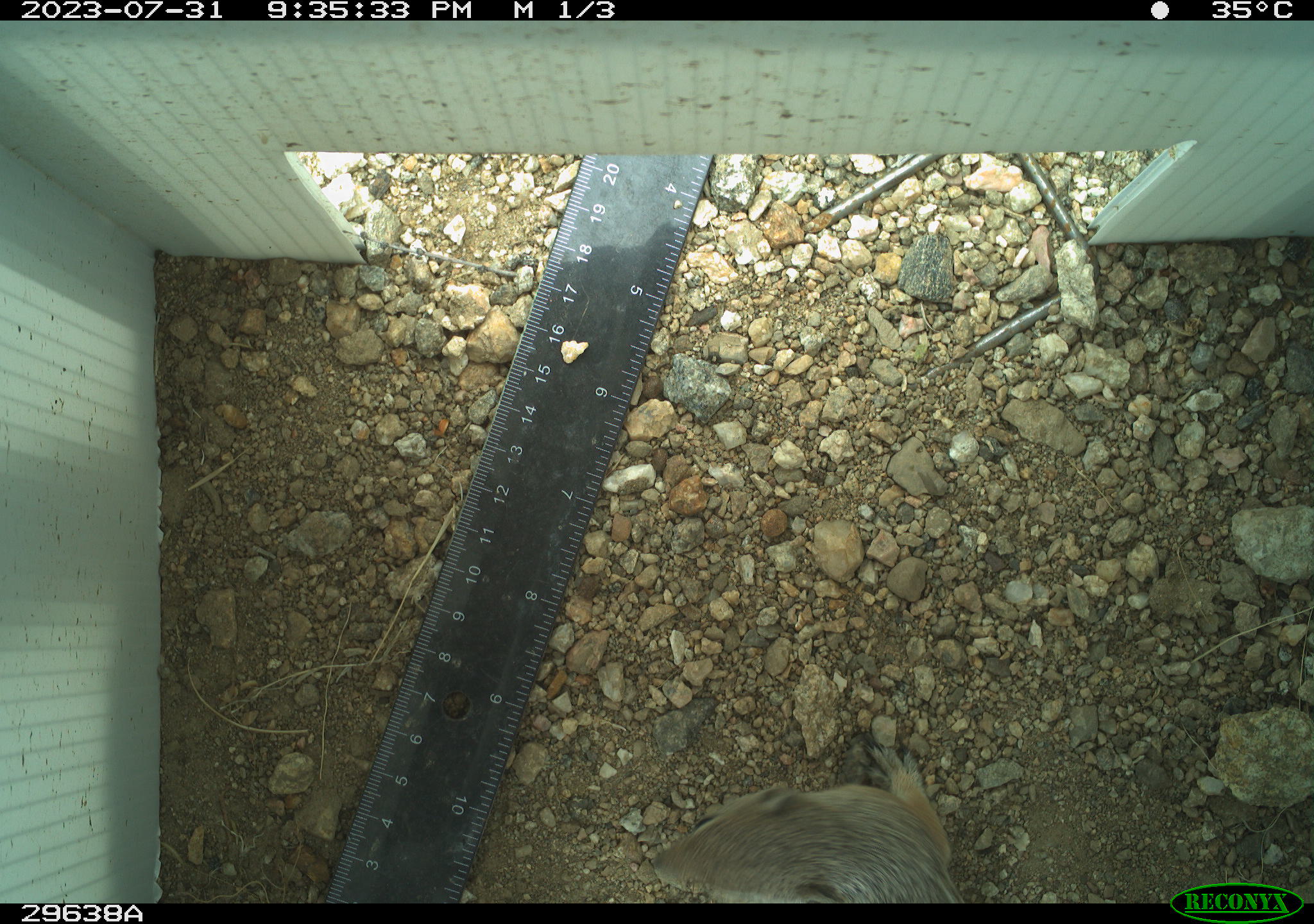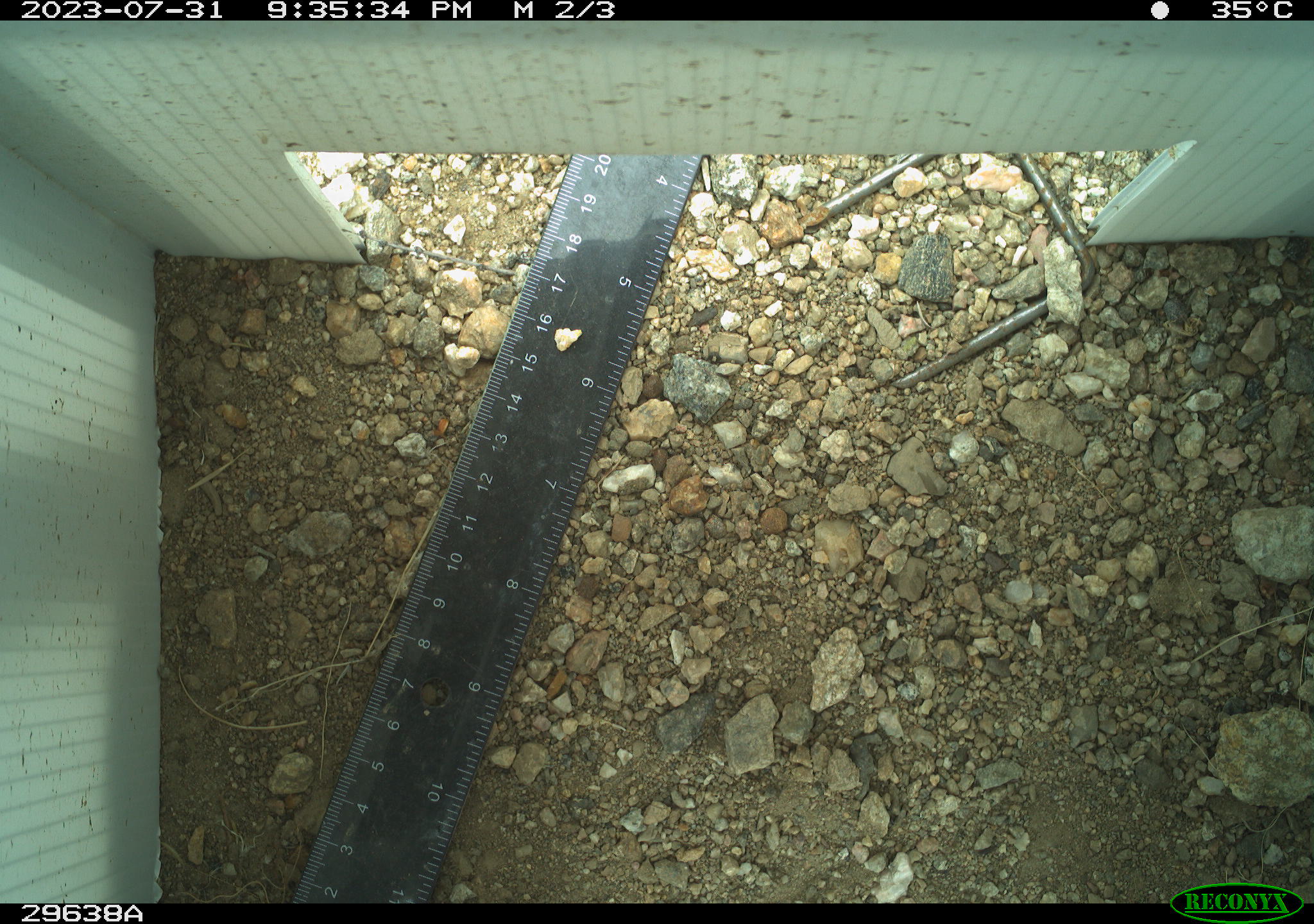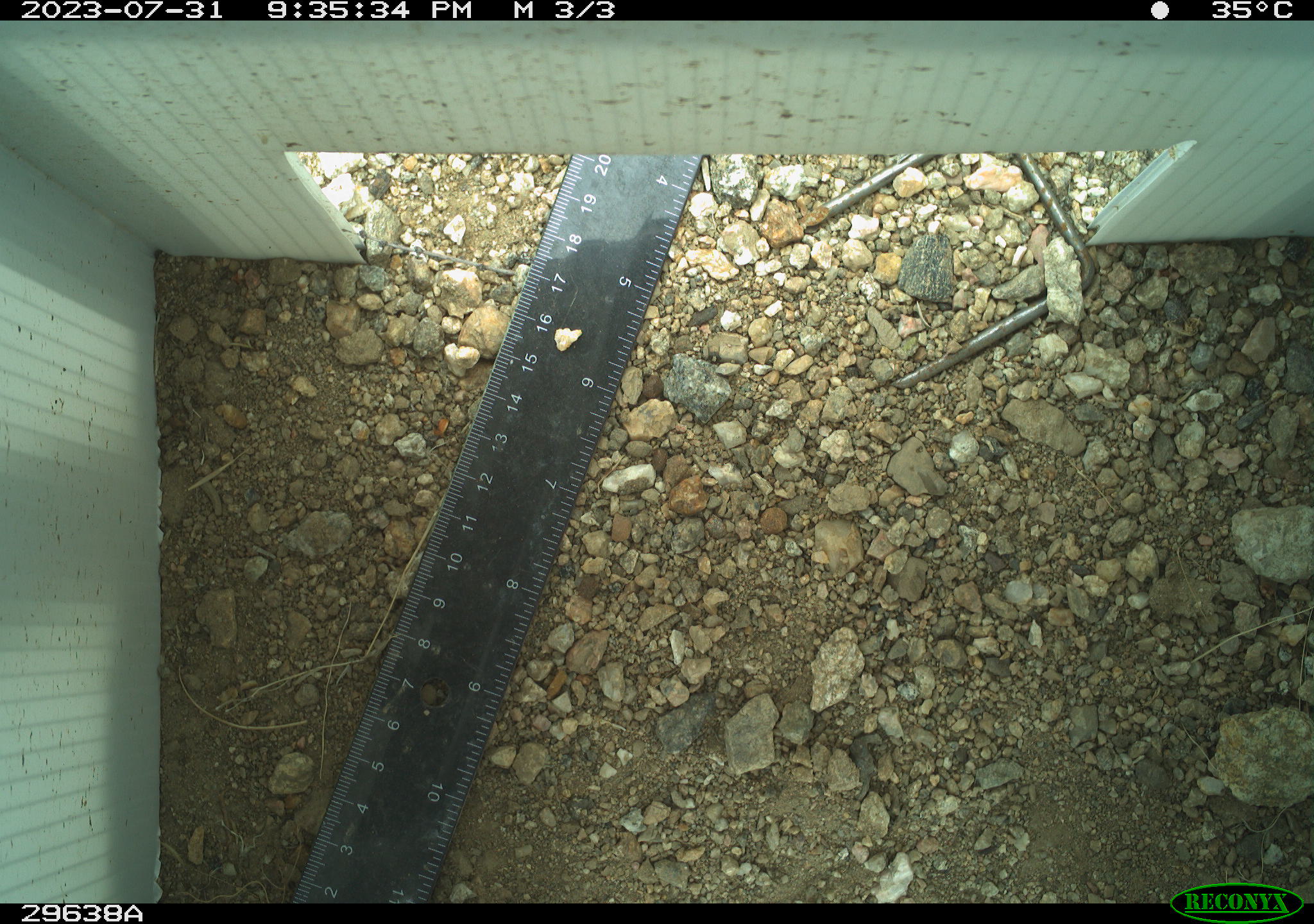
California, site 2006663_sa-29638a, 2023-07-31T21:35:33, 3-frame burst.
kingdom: Animalia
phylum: Chordata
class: Mammalia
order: Rodentia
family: Sciuridae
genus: Ammospermophilus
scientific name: Ammospermophilus leucurus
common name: white-tailed antelope squirrel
White-tailed antelope squirrel (Ammospermophilus leucurus).